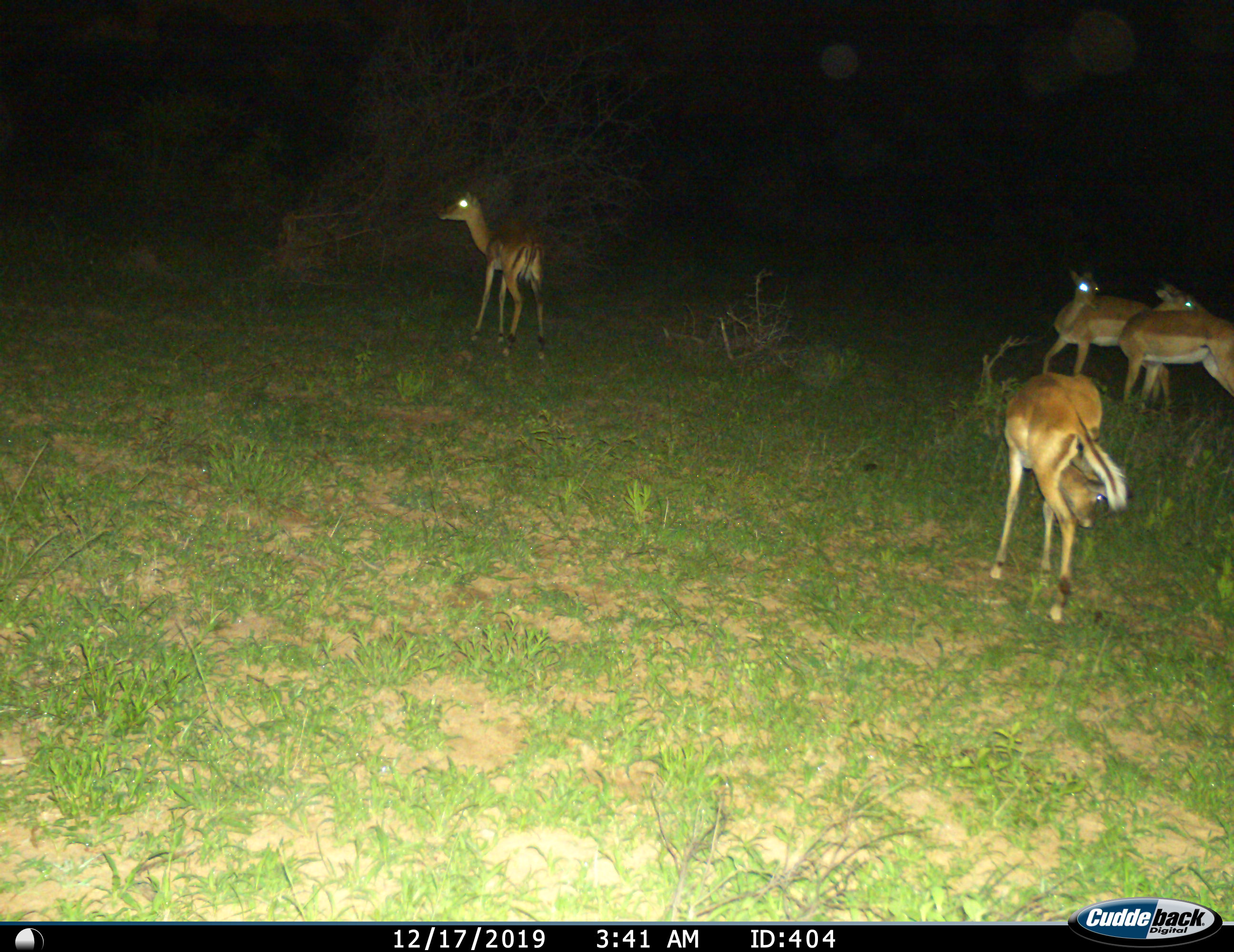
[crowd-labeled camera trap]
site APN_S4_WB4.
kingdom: Animalia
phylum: Chordata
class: Mammalia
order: Artiodactyla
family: Bovidae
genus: Aepyceros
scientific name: Aepyceros melampus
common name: impala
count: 4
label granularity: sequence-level